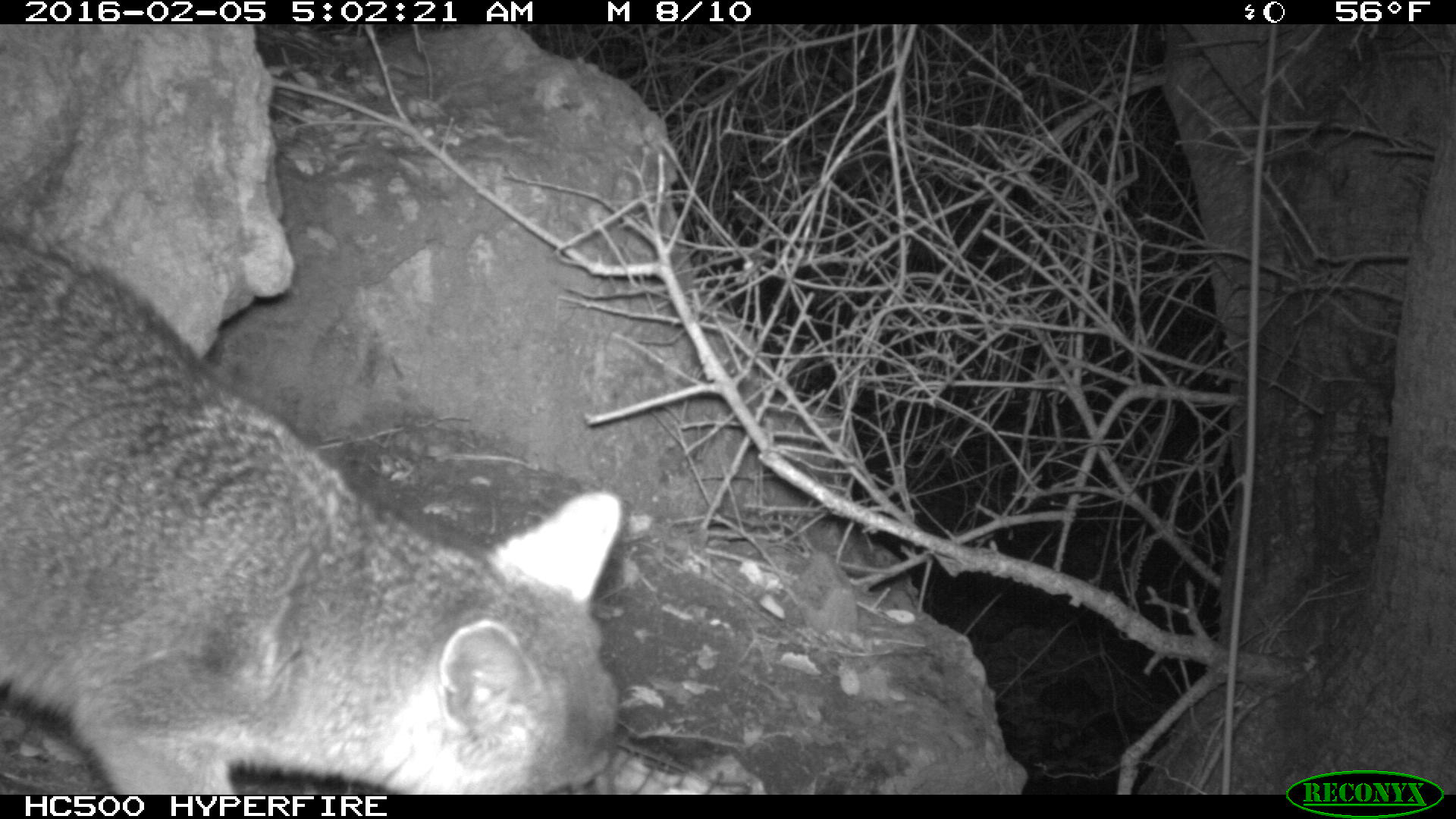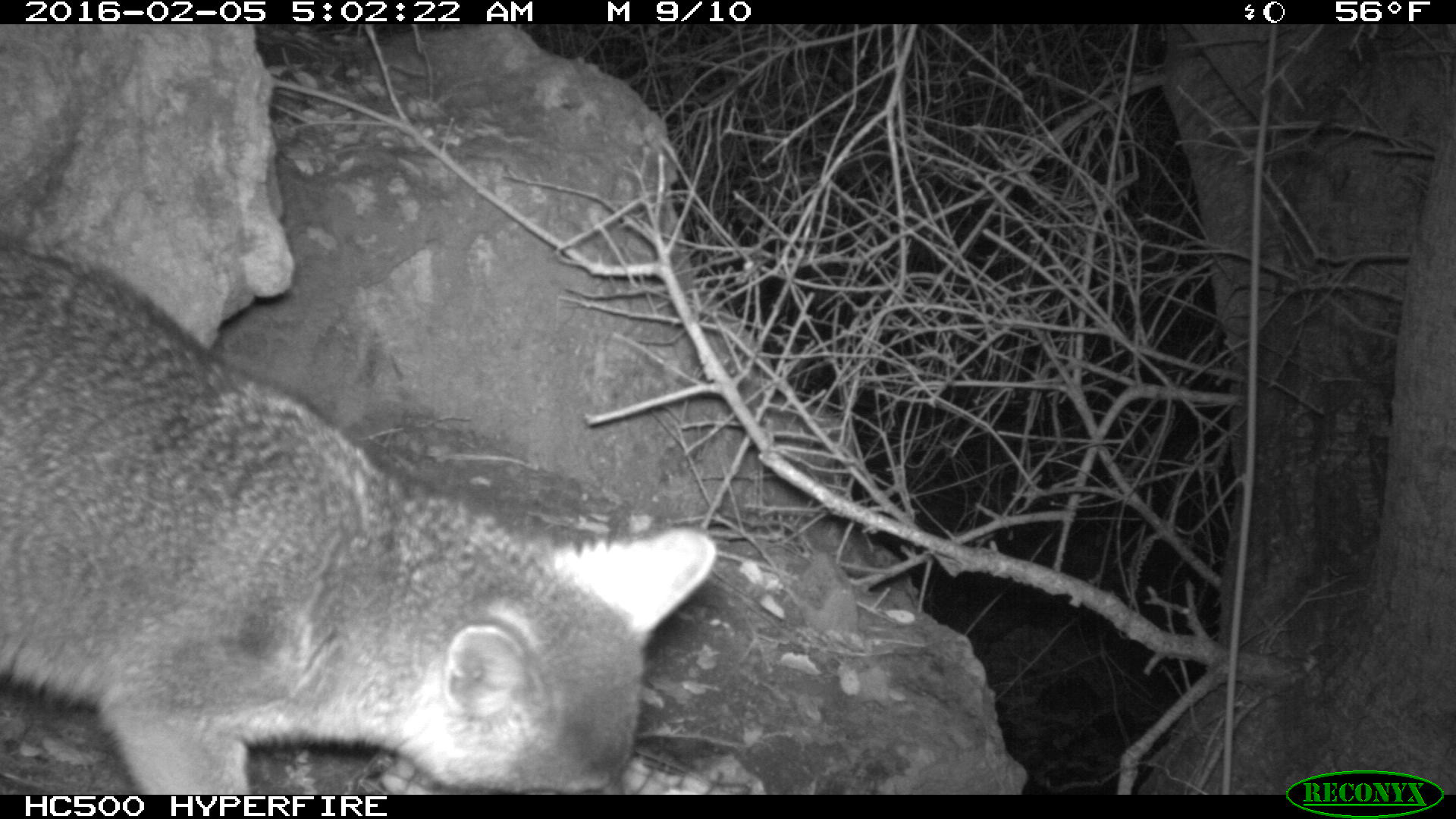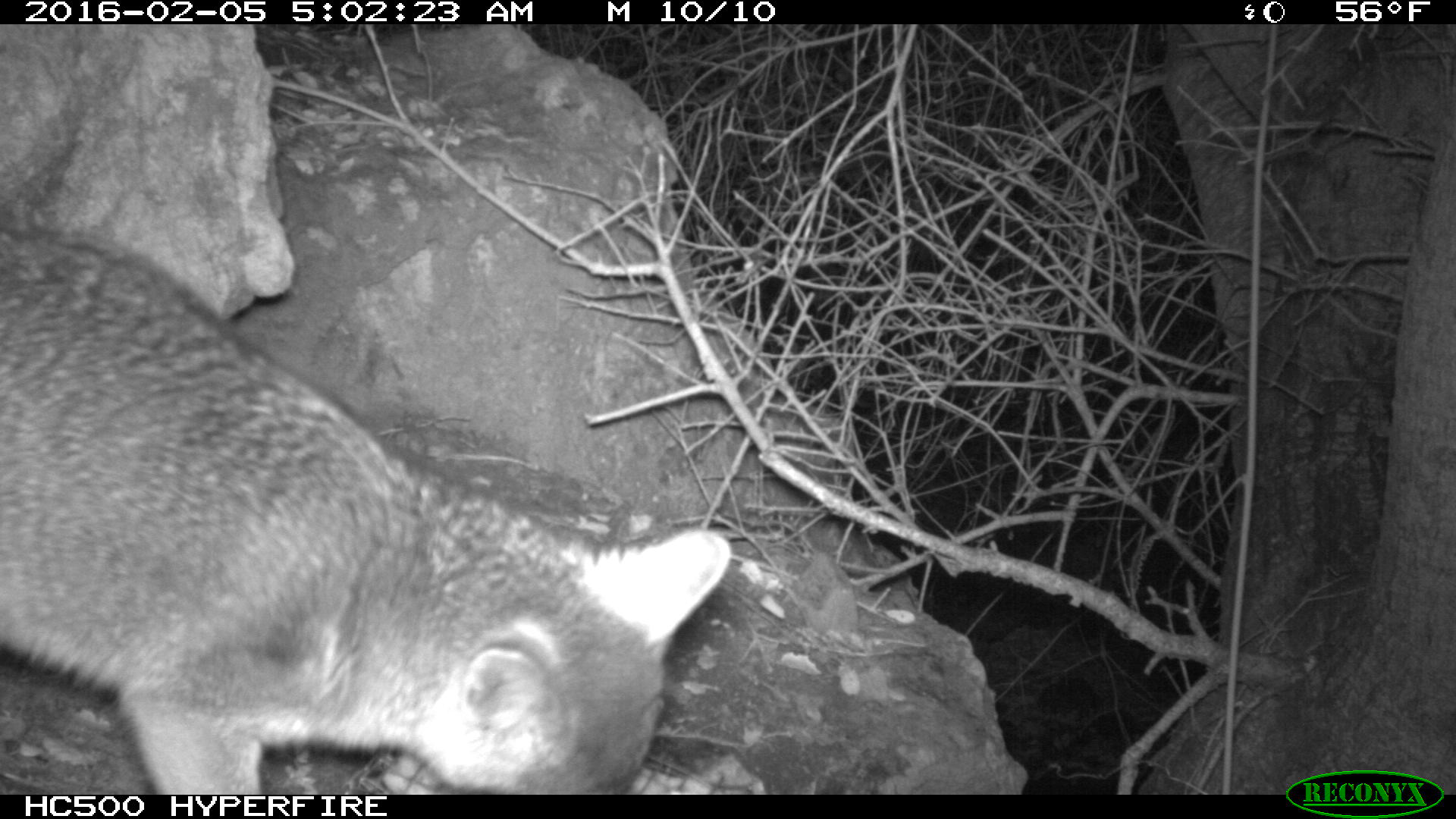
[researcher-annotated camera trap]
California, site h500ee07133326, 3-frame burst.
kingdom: Animalia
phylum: Chordata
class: Mammalia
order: Carnivora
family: Canidae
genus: Urocyon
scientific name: Urocyon littoralis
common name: island fox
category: fox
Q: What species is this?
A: Fox (island fox) (Urocyon littoralis).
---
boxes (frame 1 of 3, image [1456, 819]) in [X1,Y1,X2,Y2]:
fox: [0,230,622,794]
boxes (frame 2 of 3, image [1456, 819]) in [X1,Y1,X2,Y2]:
fox: [0,240,714,792]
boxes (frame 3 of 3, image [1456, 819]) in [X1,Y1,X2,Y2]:
fox: [0,225,732,794]